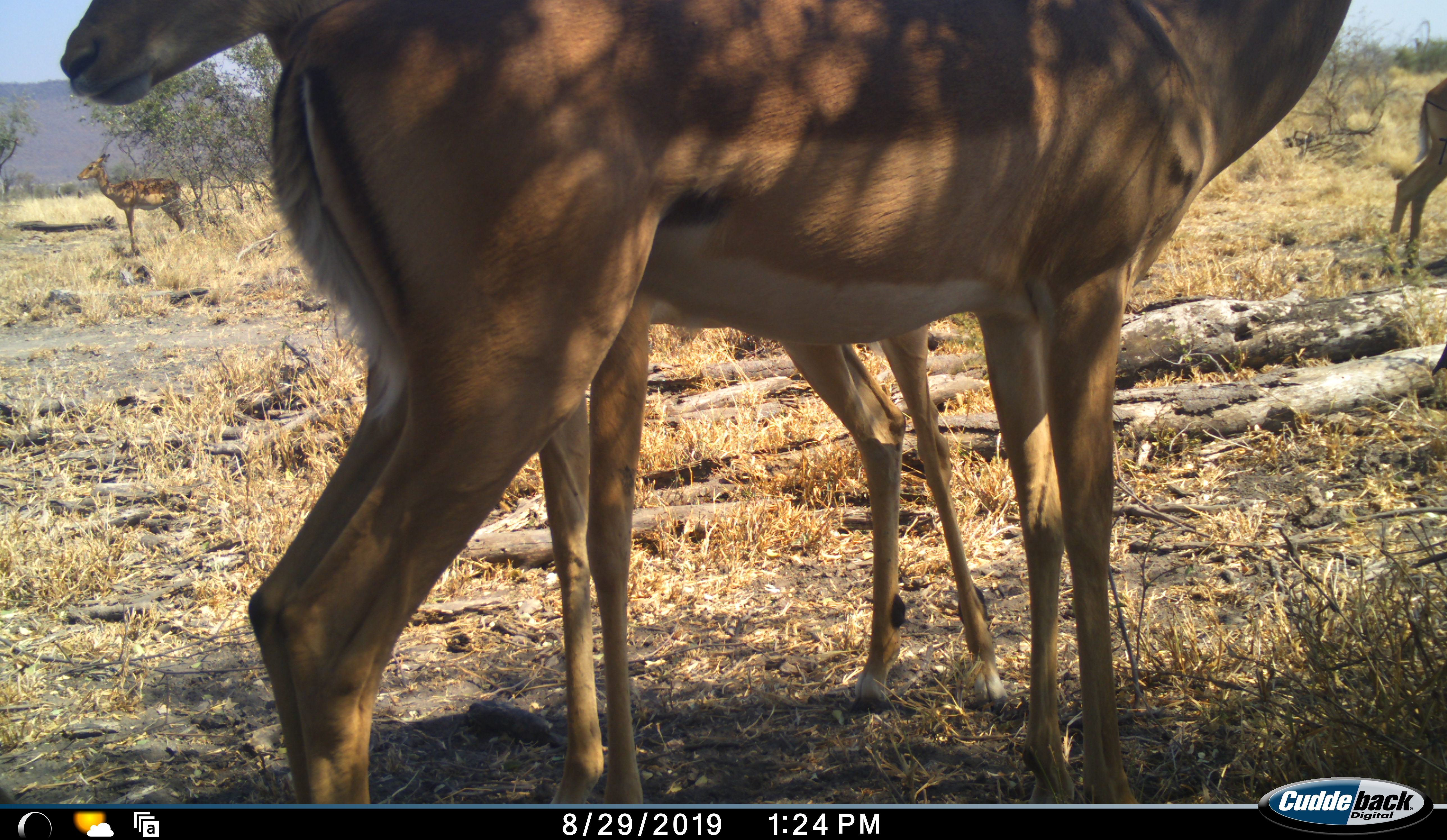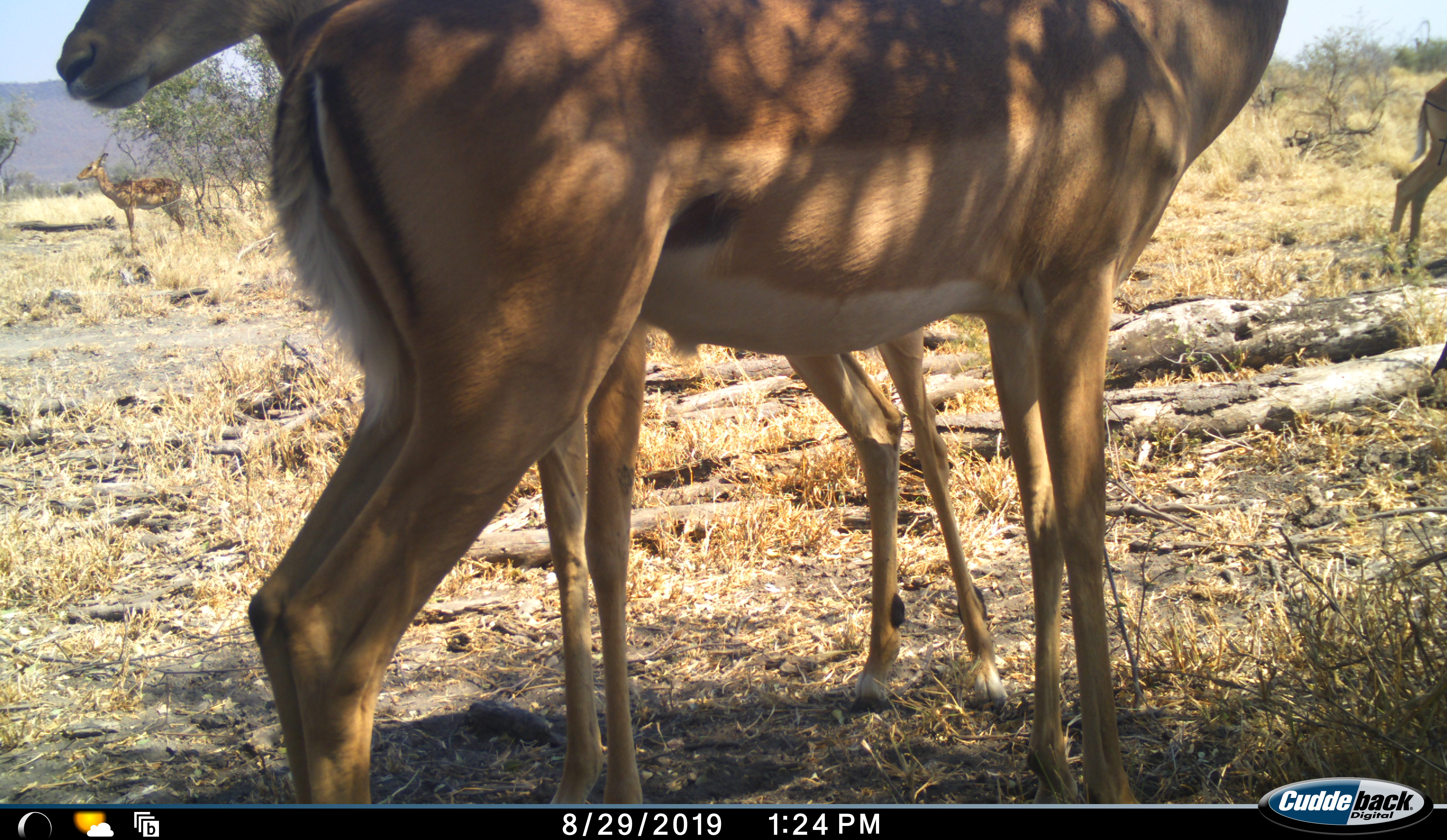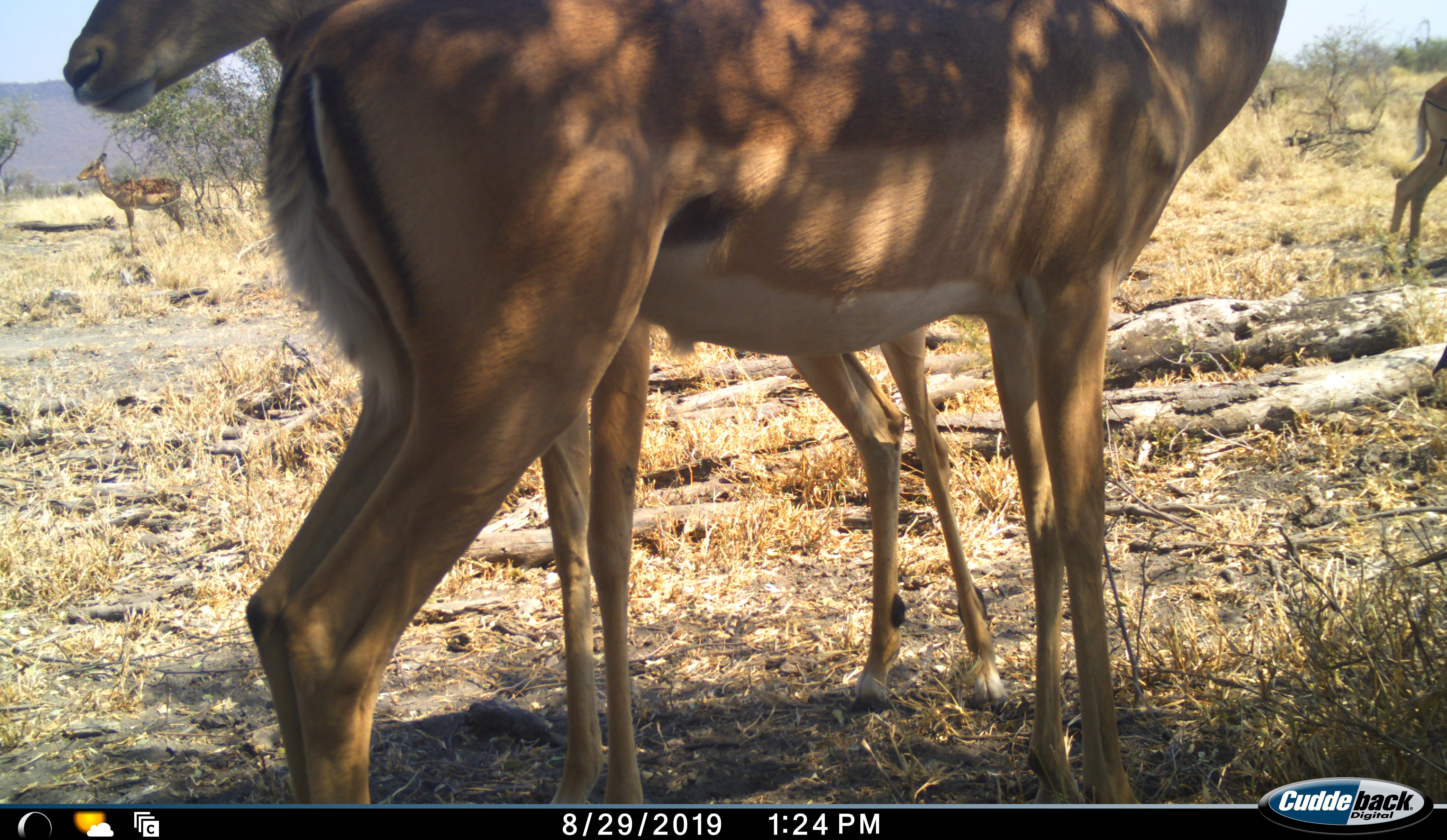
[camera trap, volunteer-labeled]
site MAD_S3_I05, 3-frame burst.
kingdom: Animalia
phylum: Chordata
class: Mammalia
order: Artiodactyla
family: Bovidae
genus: Aepyceros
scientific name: Aepyceros melampus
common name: impala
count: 4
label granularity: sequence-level